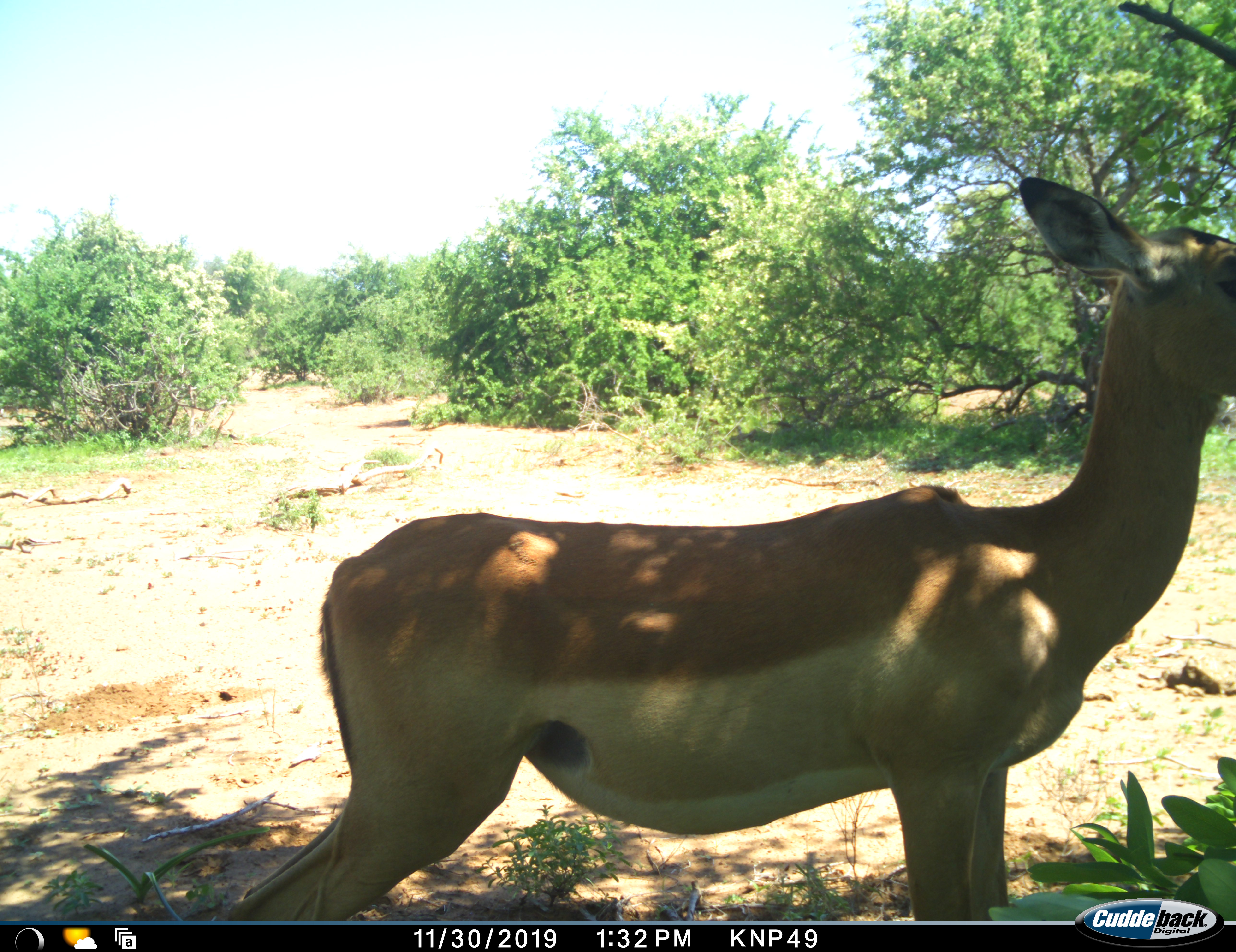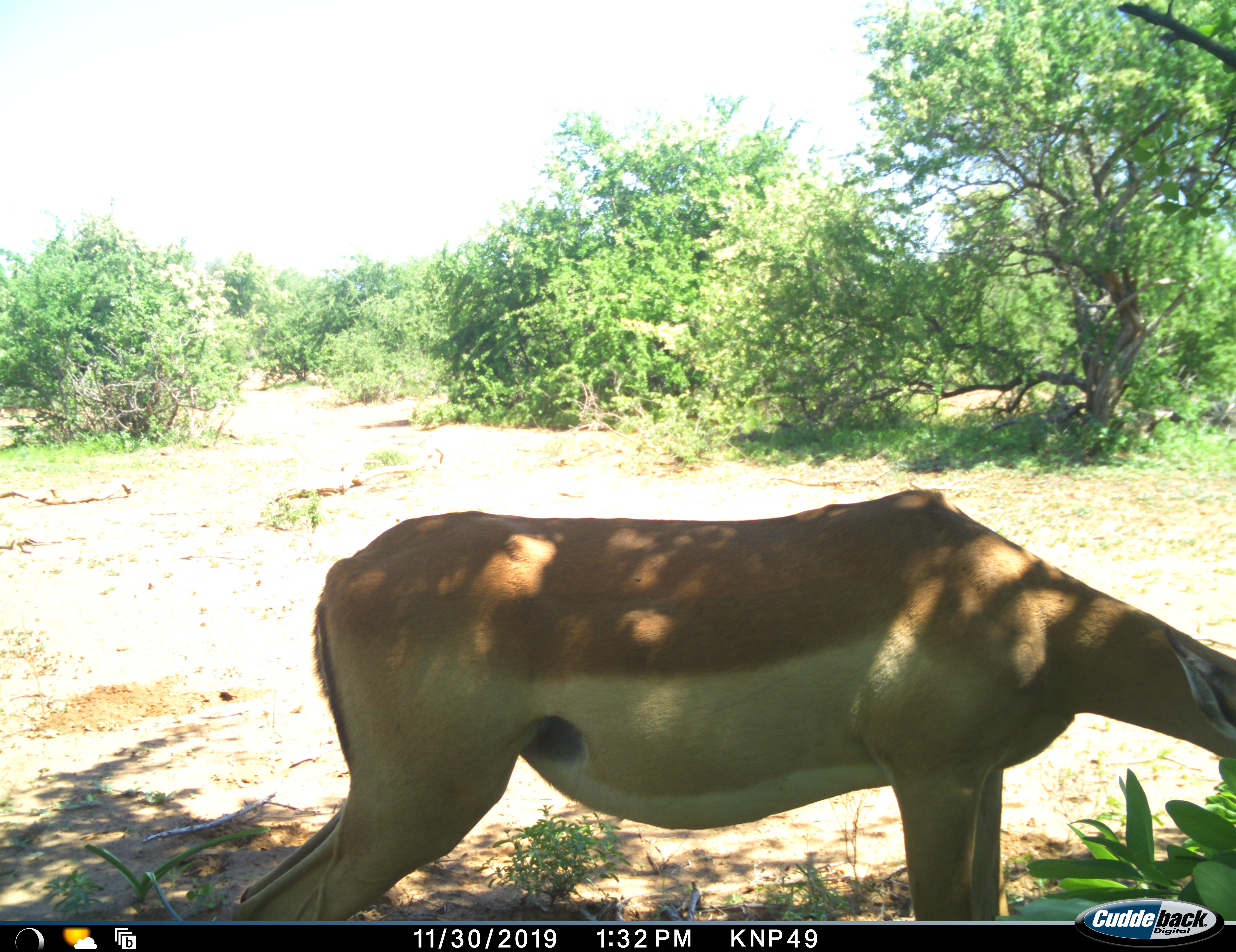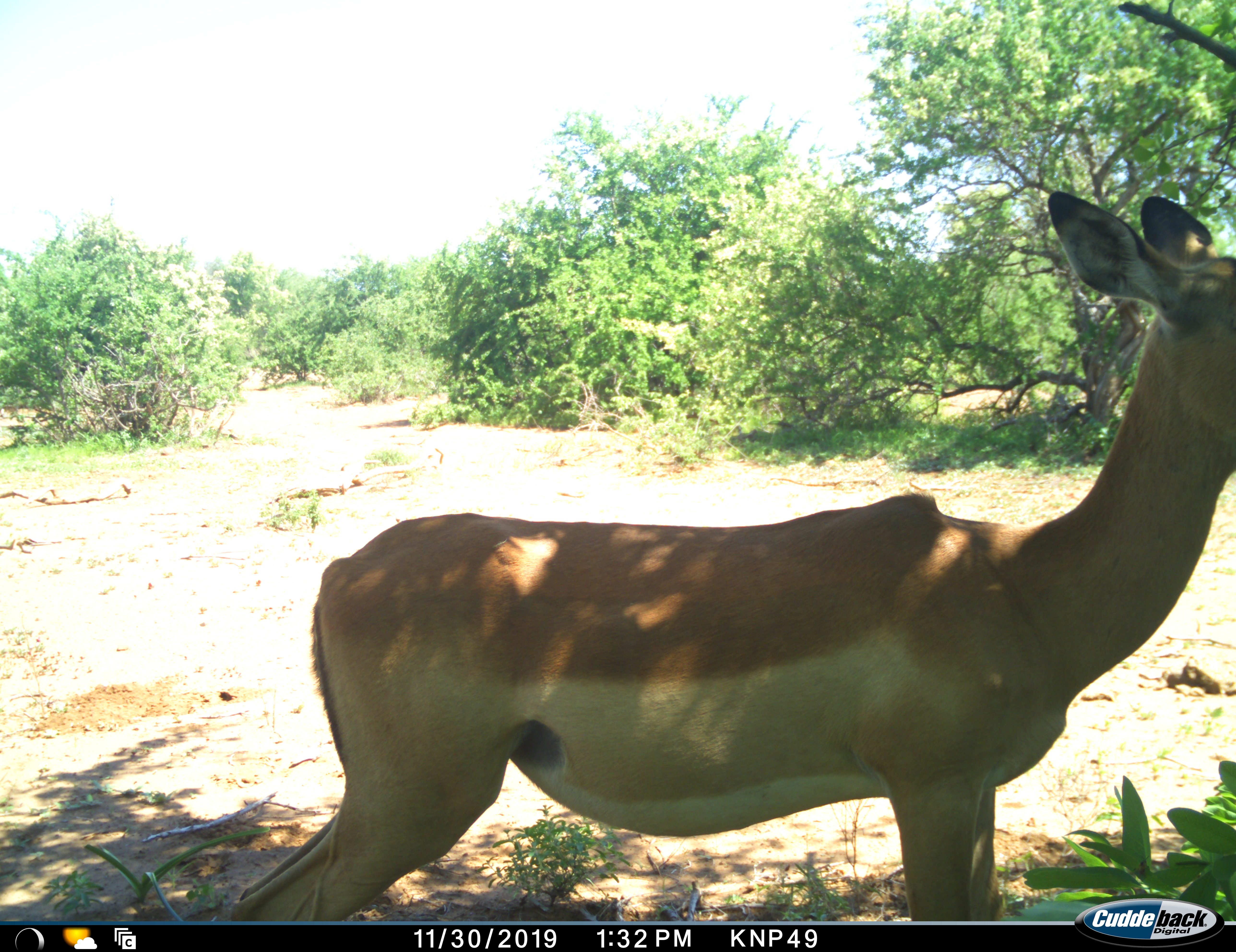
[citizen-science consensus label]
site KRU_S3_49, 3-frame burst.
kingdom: Animalia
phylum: Chordata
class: Mammalia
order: Artiodactyla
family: Bovidae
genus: Aepyceros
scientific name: Aepyceros melampus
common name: impala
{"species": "impala (Aepyceros melampus)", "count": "1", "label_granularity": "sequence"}